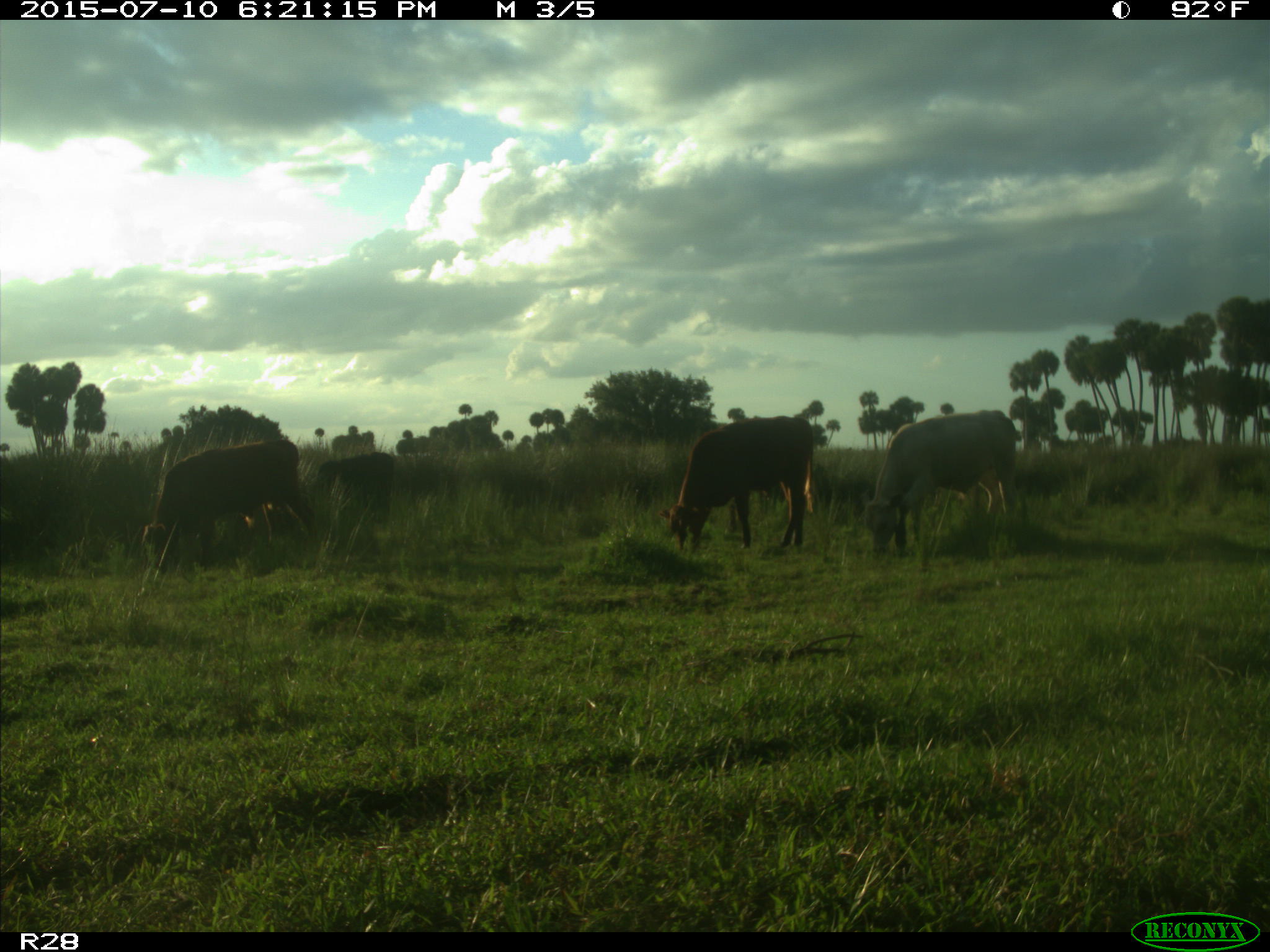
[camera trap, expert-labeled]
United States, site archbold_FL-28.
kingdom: Animalia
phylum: Chordata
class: Mammalia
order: Artiodactyla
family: Bovidae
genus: Bos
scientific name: Bos taurus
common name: domestic cow